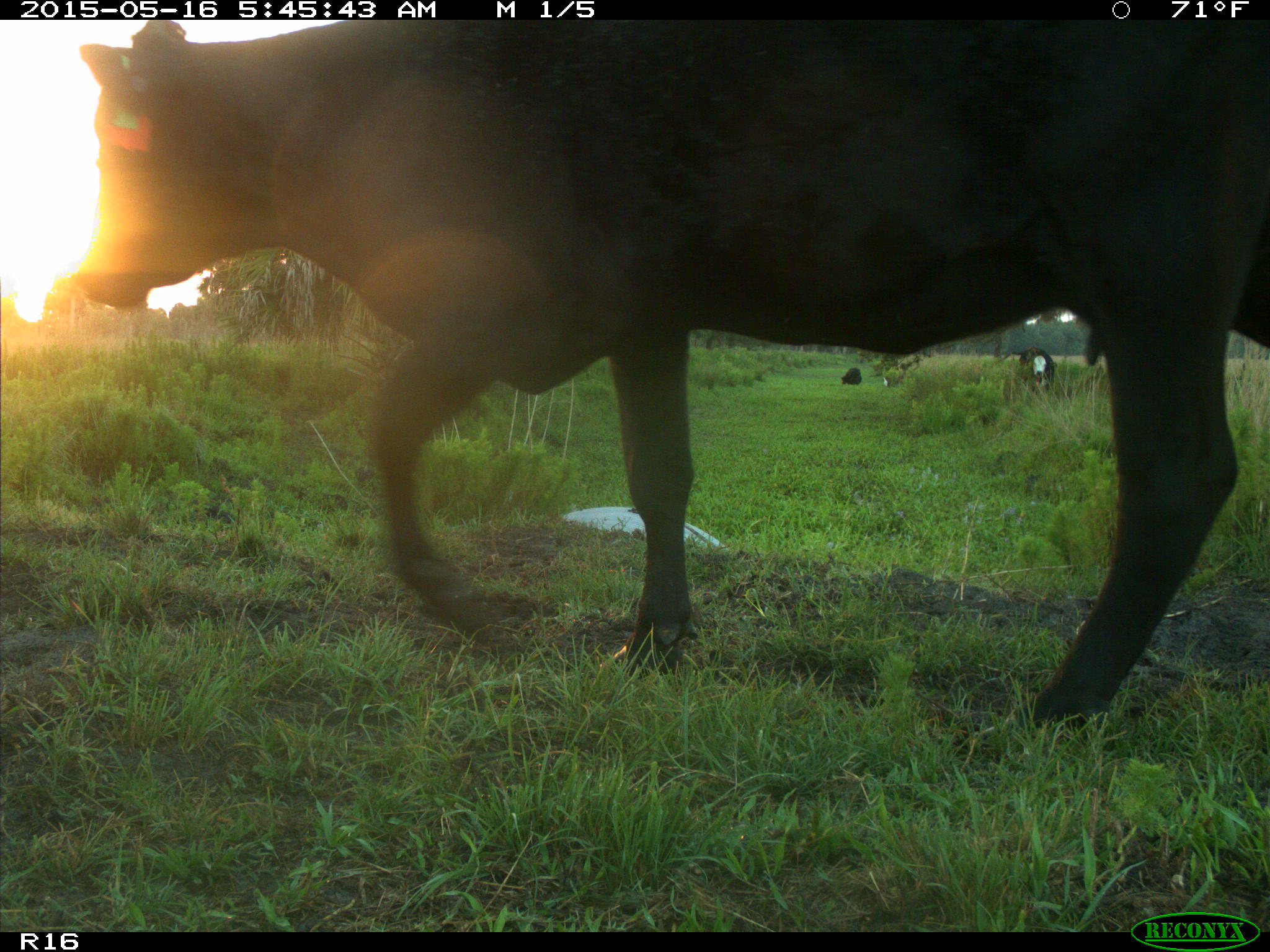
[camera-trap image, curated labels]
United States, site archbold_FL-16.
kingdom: Animalia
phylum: Chordata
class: Mammalia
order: Artiodactyla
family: Bovidae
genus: Bos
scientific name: Bos taurus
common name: domestic cow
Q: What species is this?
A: Bos taurus (domestic cow).